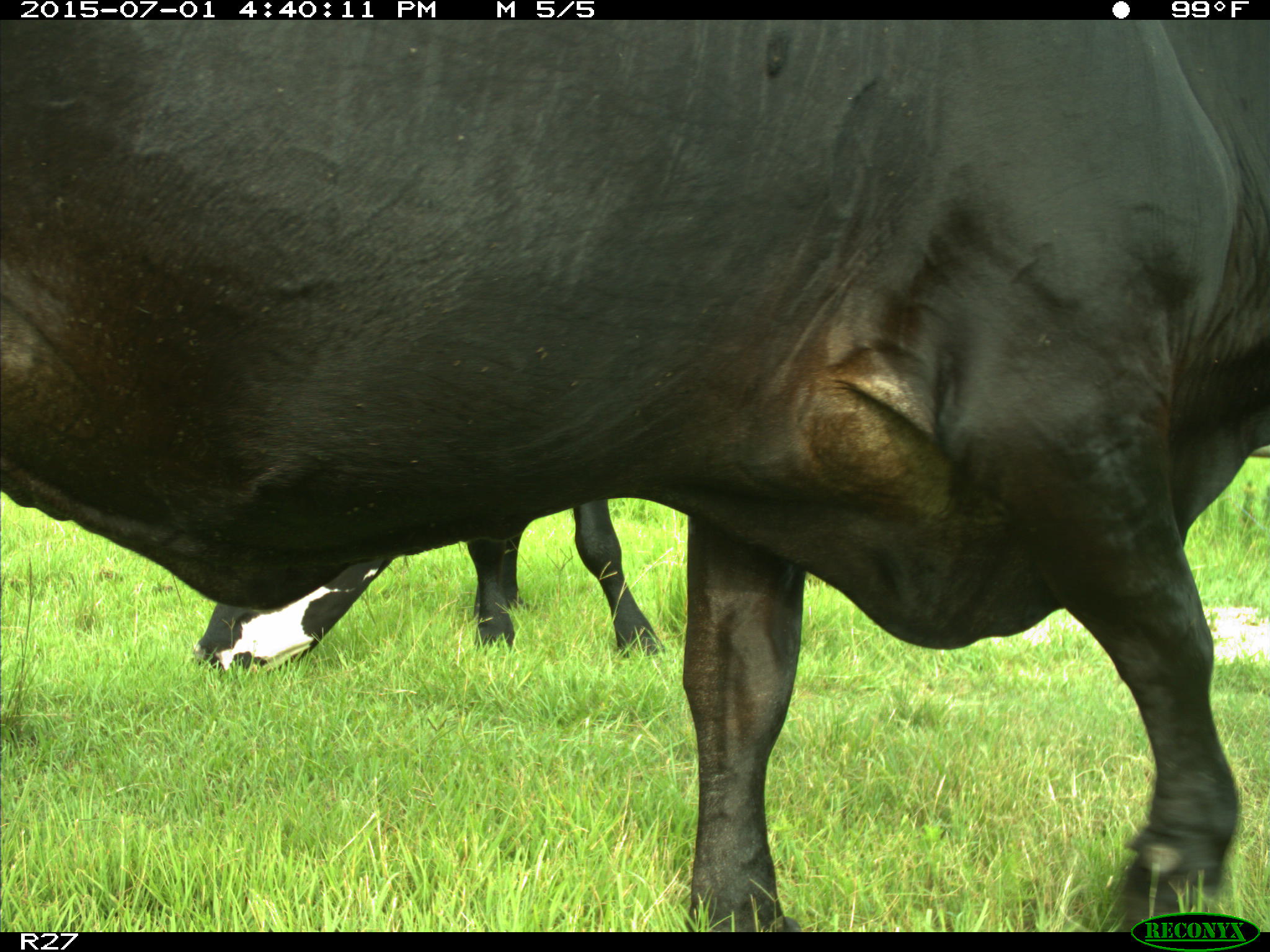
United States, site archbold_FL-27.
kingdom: Animalia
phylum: Chordata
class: Mammalia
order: Artiodactyla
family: Bovidae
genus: Bos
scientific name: Bos taurus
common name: domestic cow